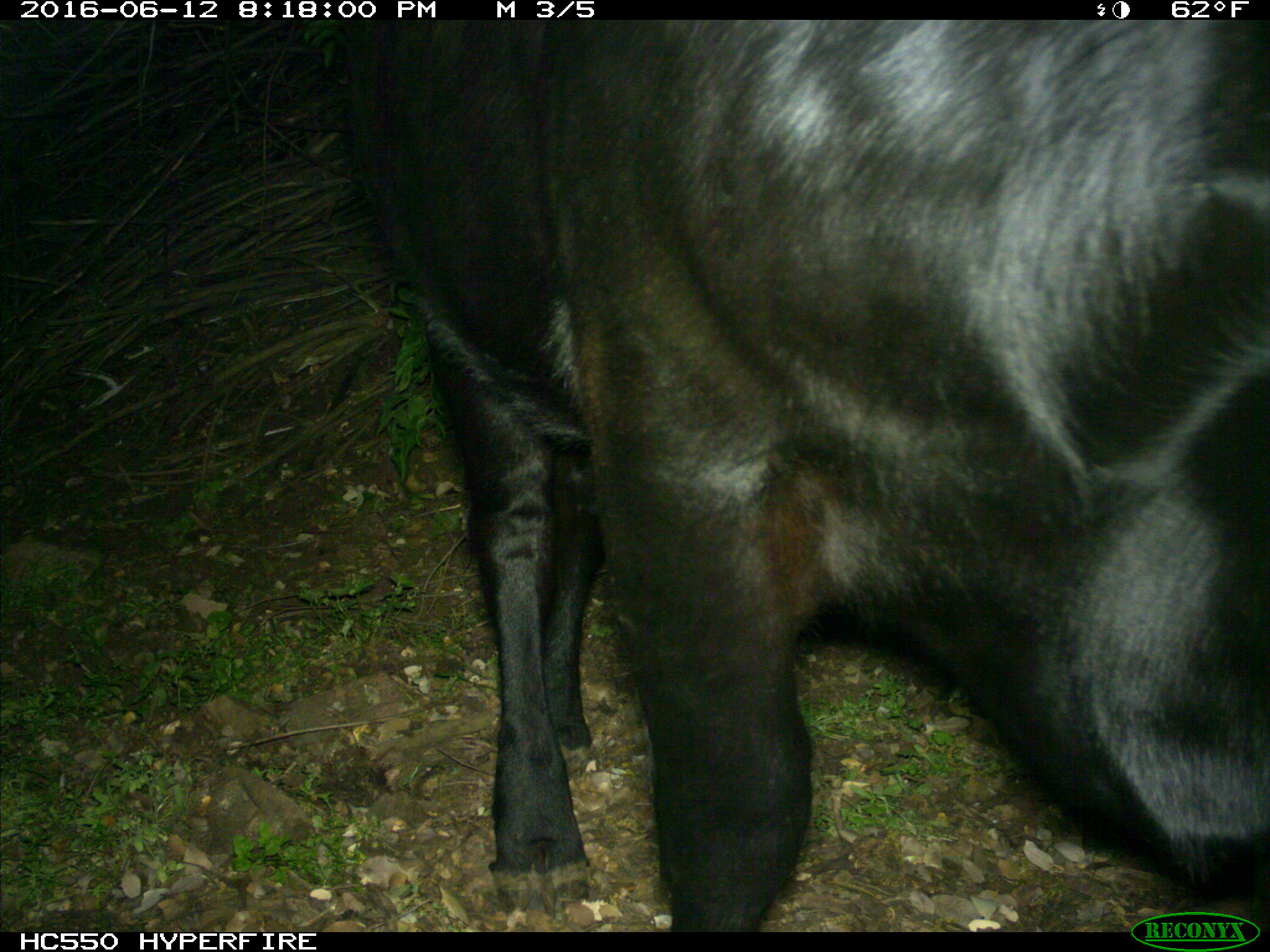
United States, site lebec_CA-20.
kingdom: Animalia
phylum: Chordata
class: Mammalia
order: Artiodactyla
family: Bovidae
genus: Bos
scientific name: Bos taurus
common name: domestic cow